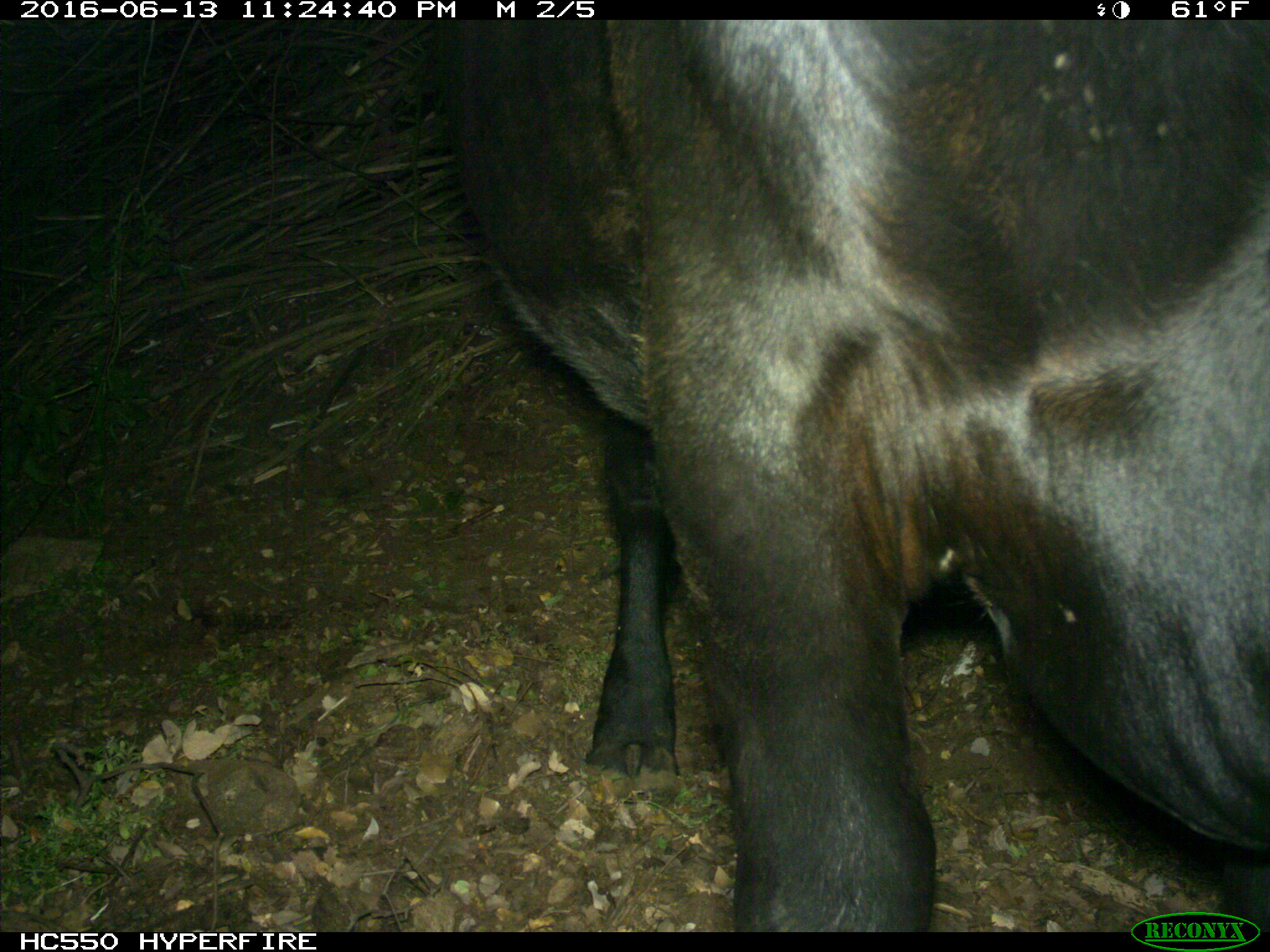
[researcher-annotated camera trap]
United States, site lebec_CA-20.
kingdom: Animalia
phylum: Chordata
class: Mammalia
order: Artiodactyla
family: Bovidae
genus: Bos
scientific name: Bos taurus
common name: domestic cow